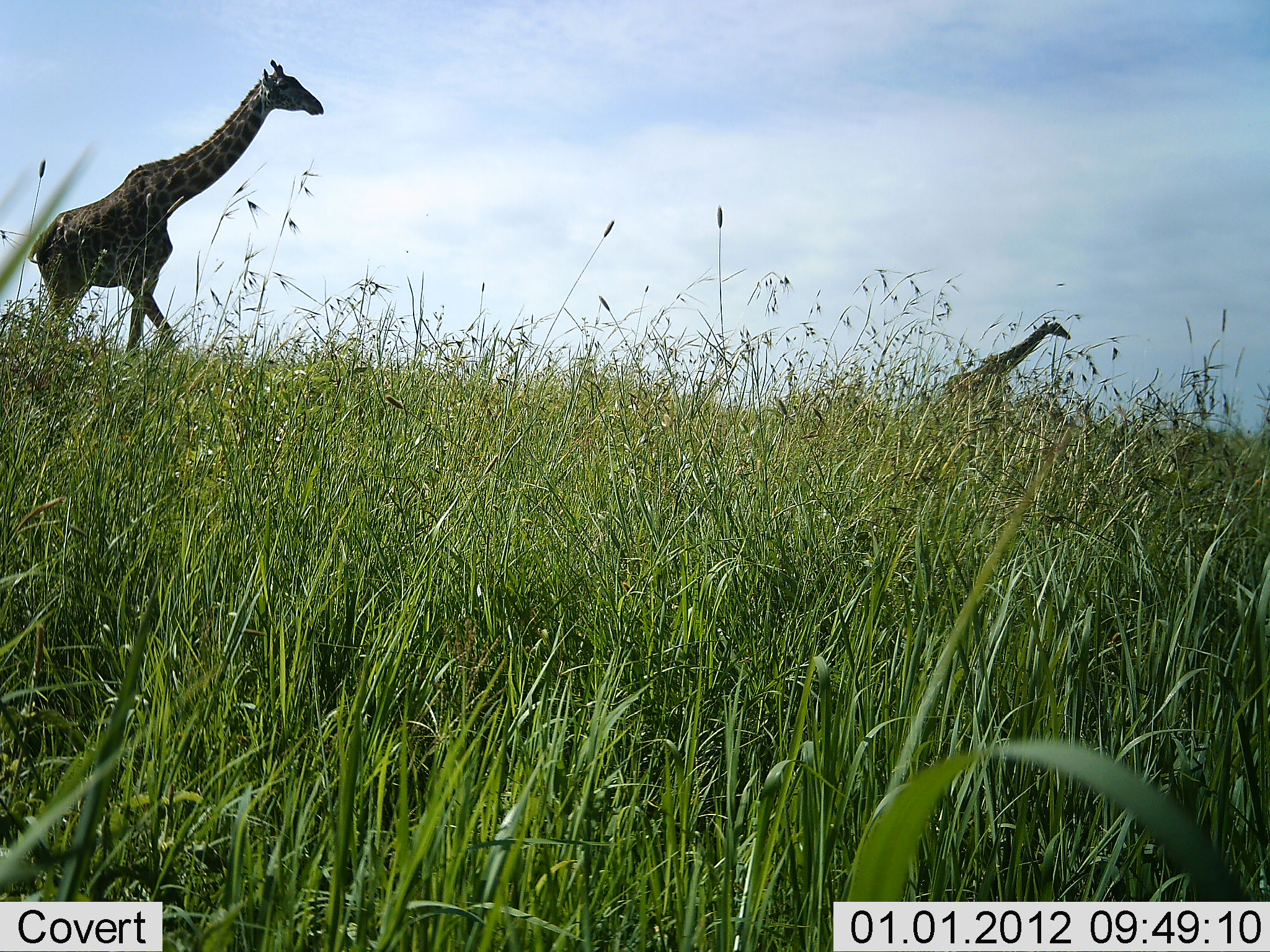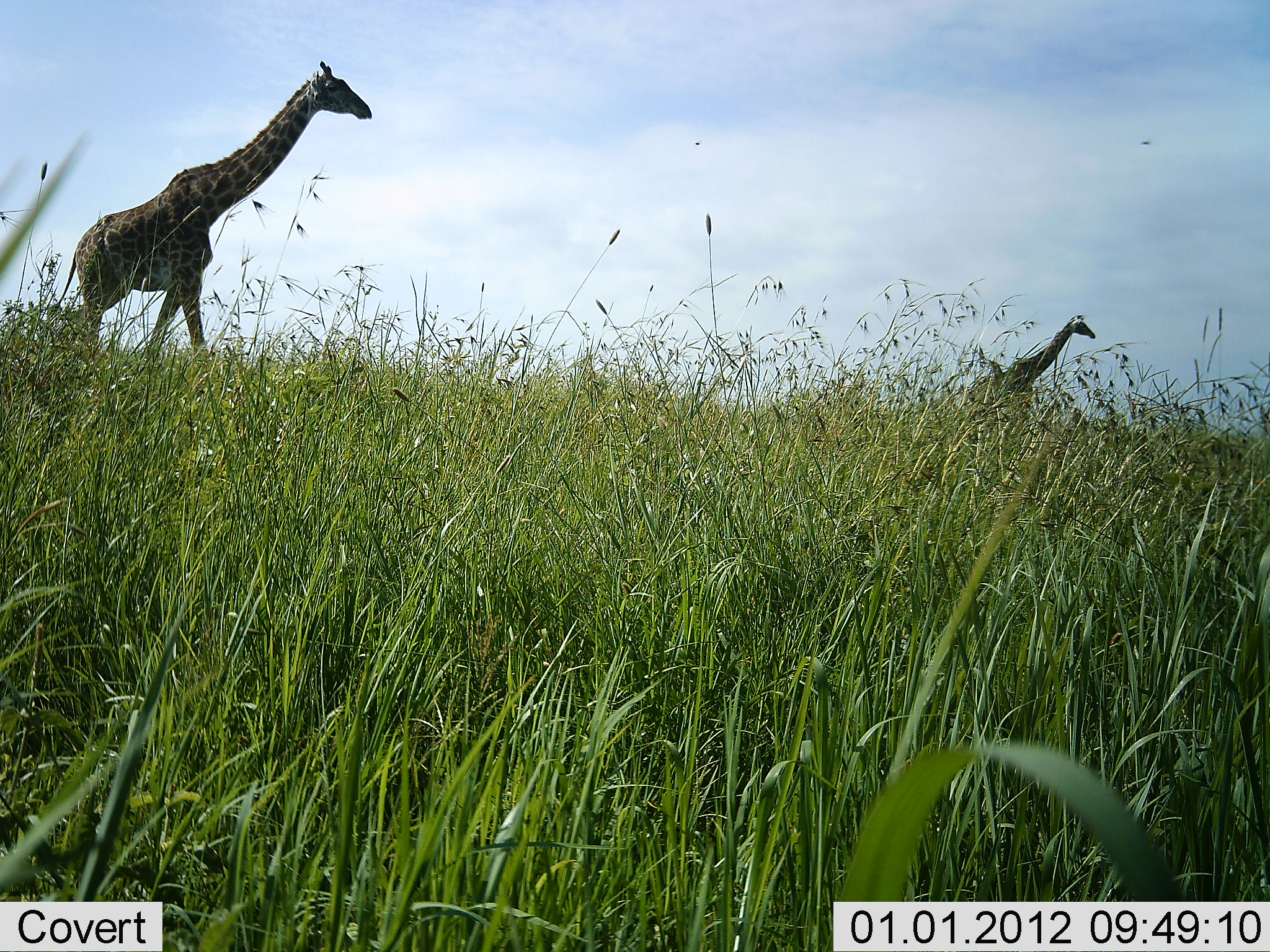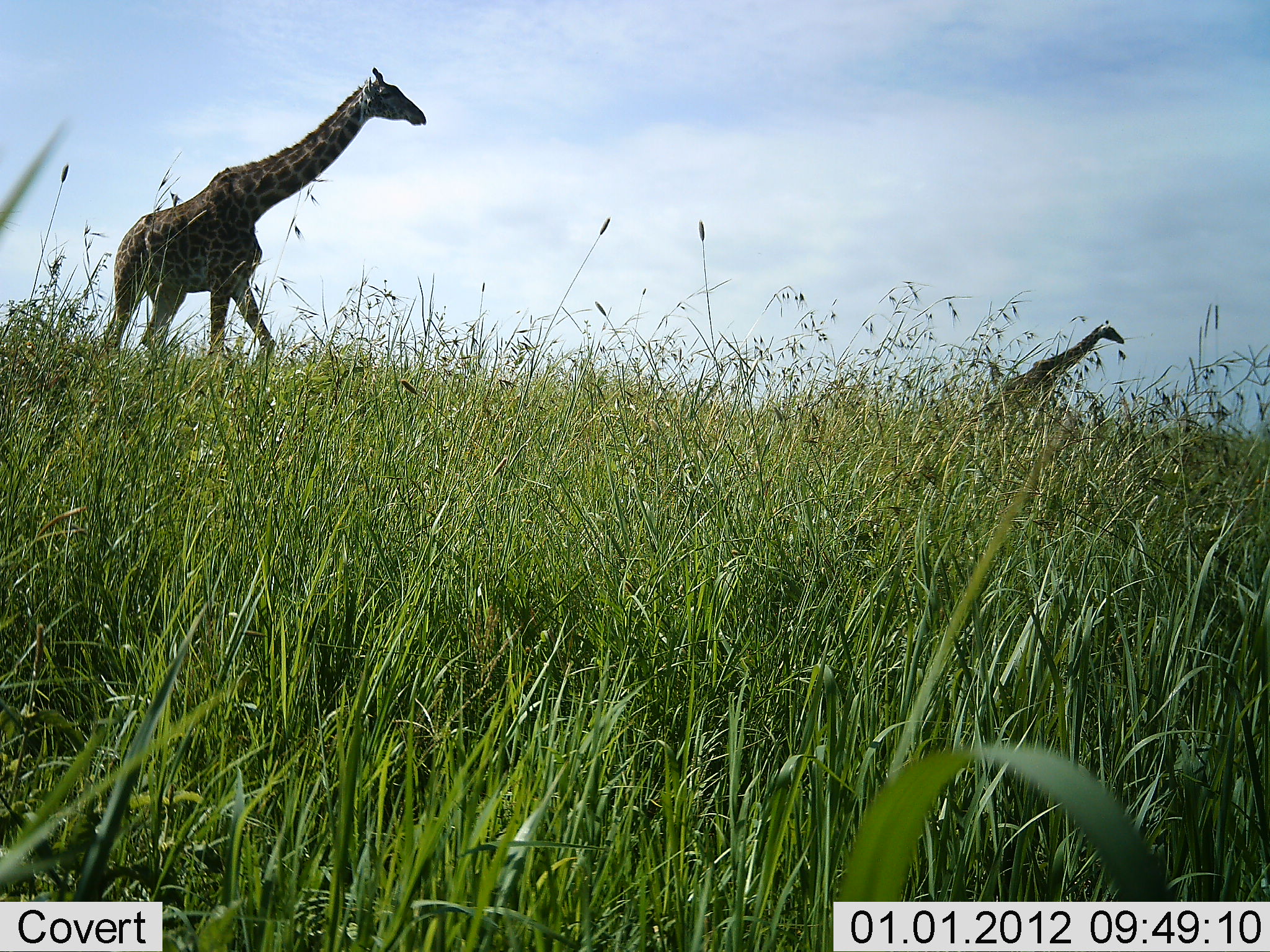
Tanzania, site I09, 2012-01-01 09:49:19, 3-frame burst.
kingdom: Animalia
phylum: Chordata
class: Mammalia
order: Artiodactyla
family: Giraffidae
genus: Giraffa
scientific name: Giraffa camelopardalis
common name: giraffe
Giraffe (Giraffa camelopardalis), count 2. Behavior (volunteer vote fractions): standing 17%, resting 0%, moving 100%, interacting 0%. Young present (vote fraction): 0%. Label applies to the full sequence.